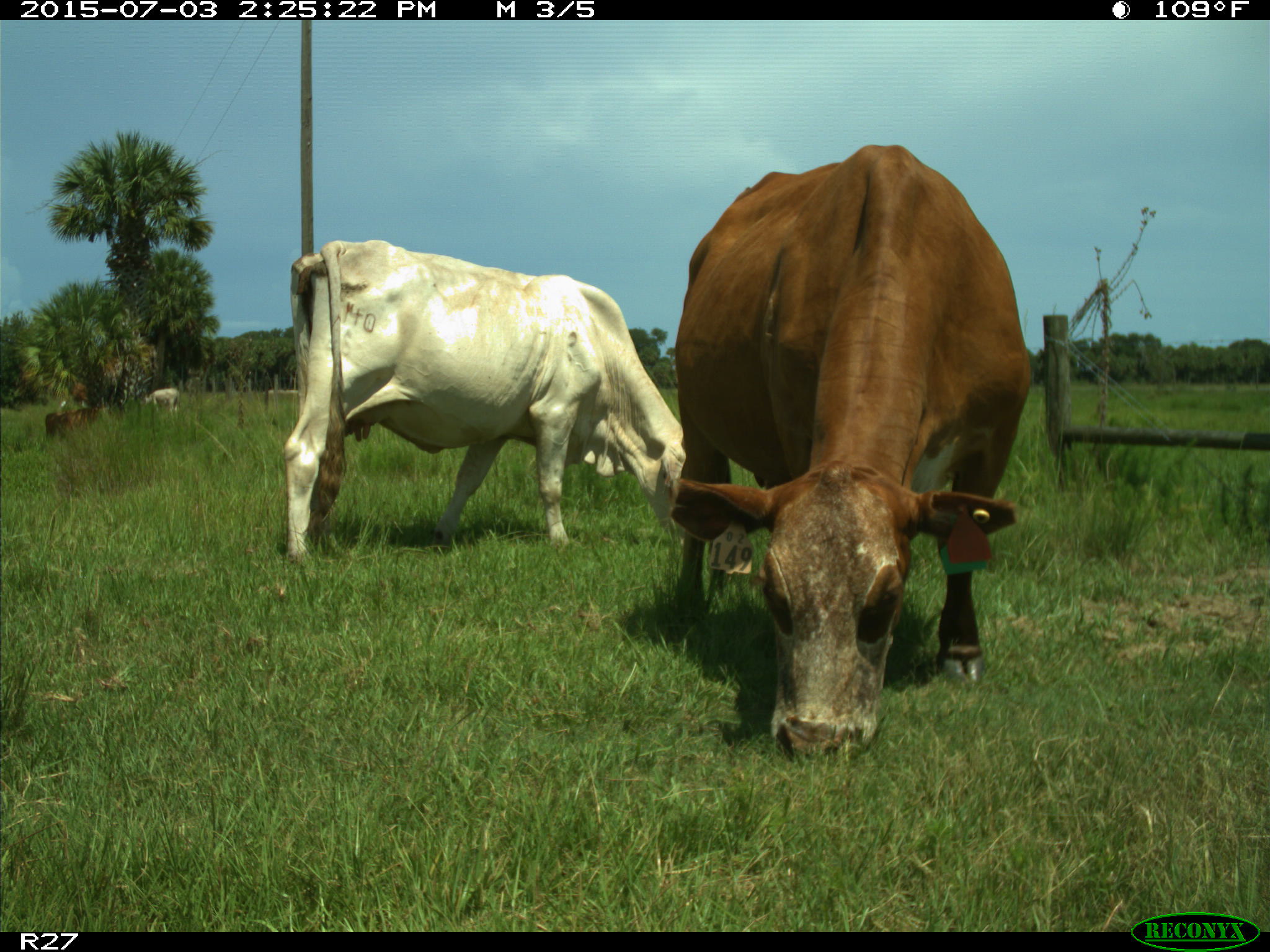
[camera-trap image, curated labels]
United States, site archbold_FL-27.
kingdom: Animalia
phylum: Chordata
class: Mammalia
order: Artiodactyla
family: Bovidae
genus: Bos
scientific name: Bos taurus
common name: domestic cow